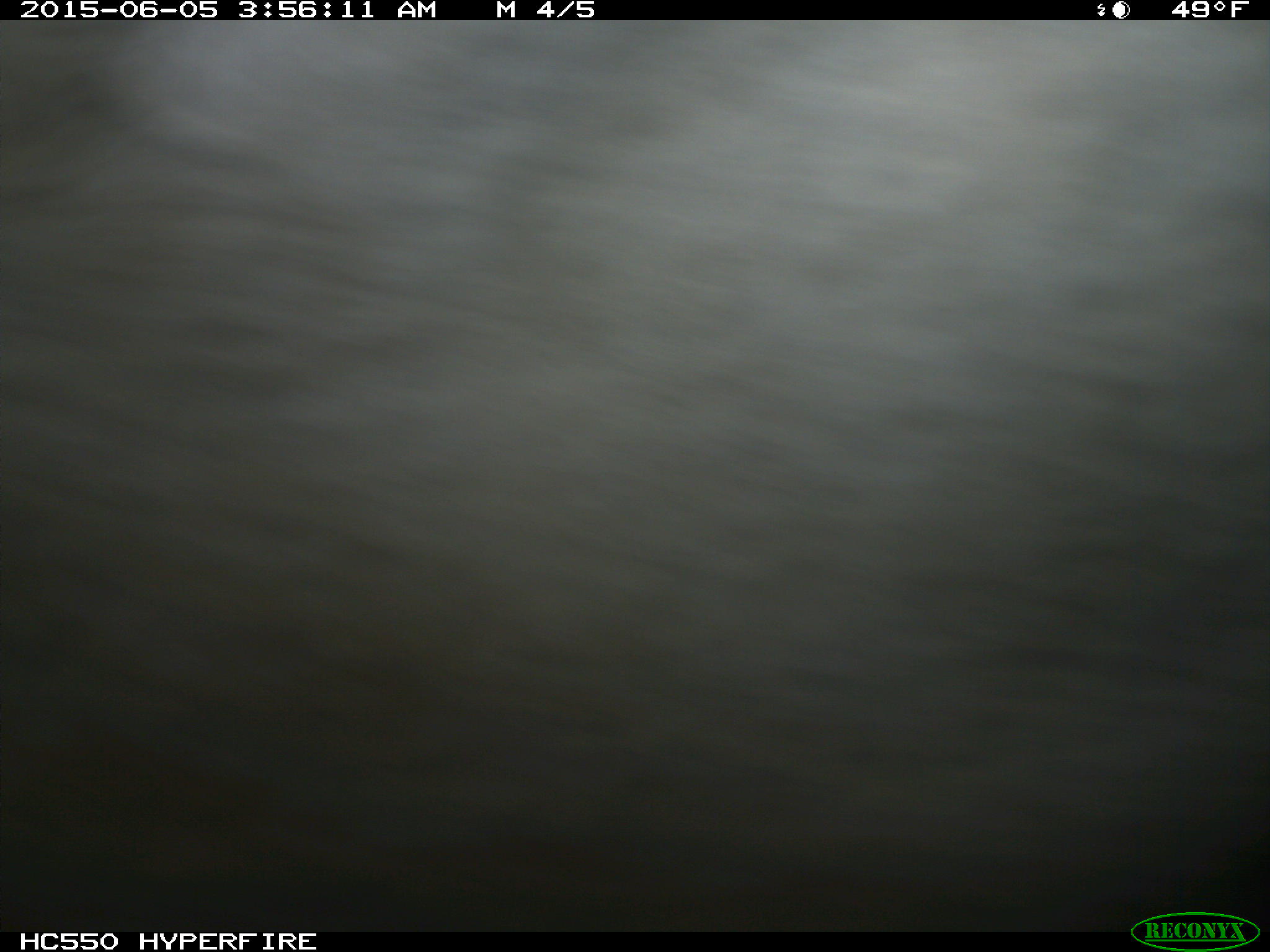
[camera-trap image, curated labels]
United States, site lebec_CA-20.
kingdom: Animalia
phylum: Chordata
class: Mammalia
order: Artiodactyla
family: Bovidae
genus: Bos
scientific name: Bos taurus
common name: domestic cow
Bos taurus (domestic cow).